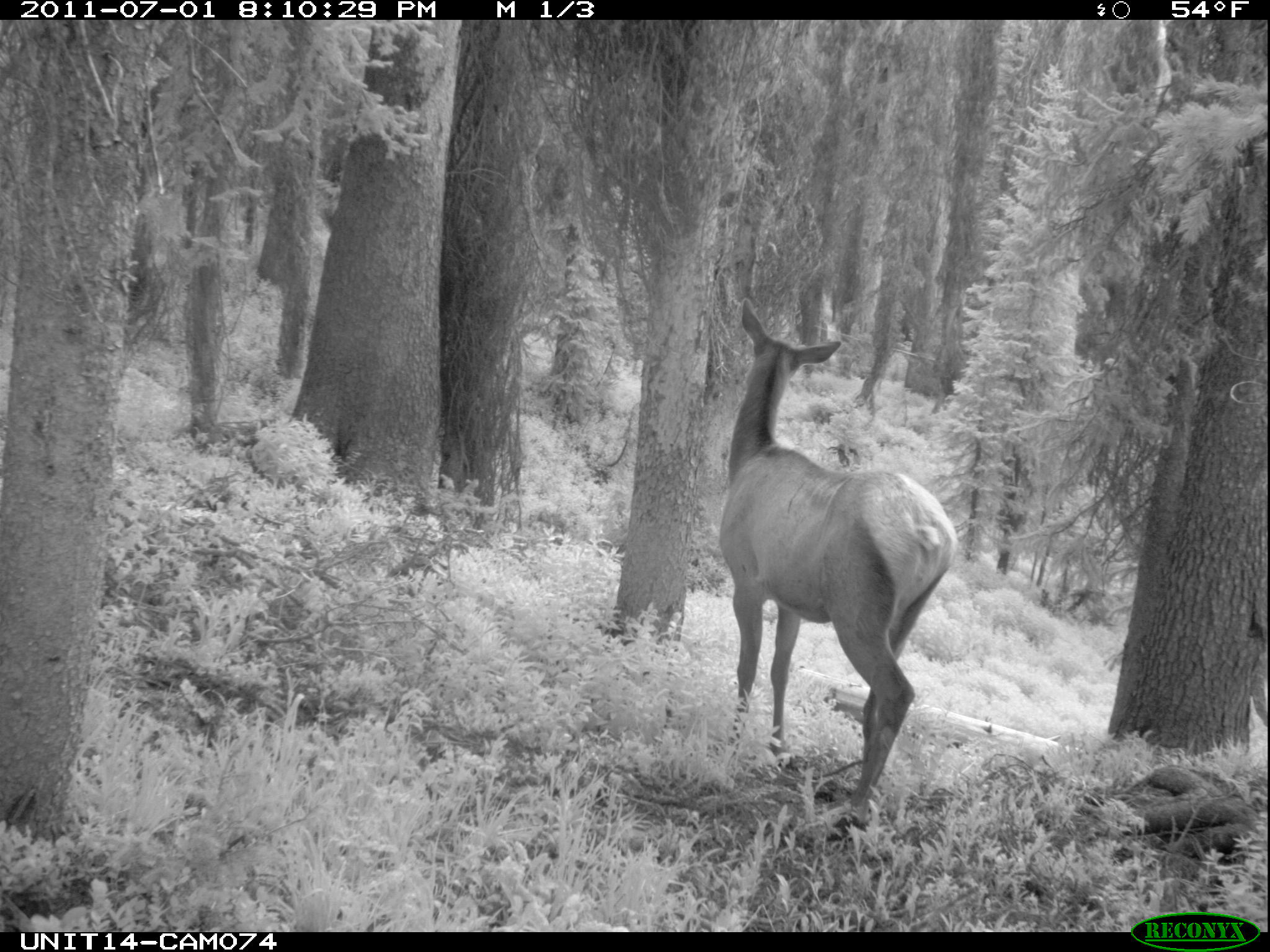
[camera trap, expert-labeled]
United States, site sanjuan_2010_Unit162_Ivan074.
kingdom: Animalia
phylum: Chordata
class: Mammalia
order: Artiodactyla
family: Cervidae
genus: Cervus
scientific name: Cervus elaphus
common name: red deer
Cervus elaphus (red deer).